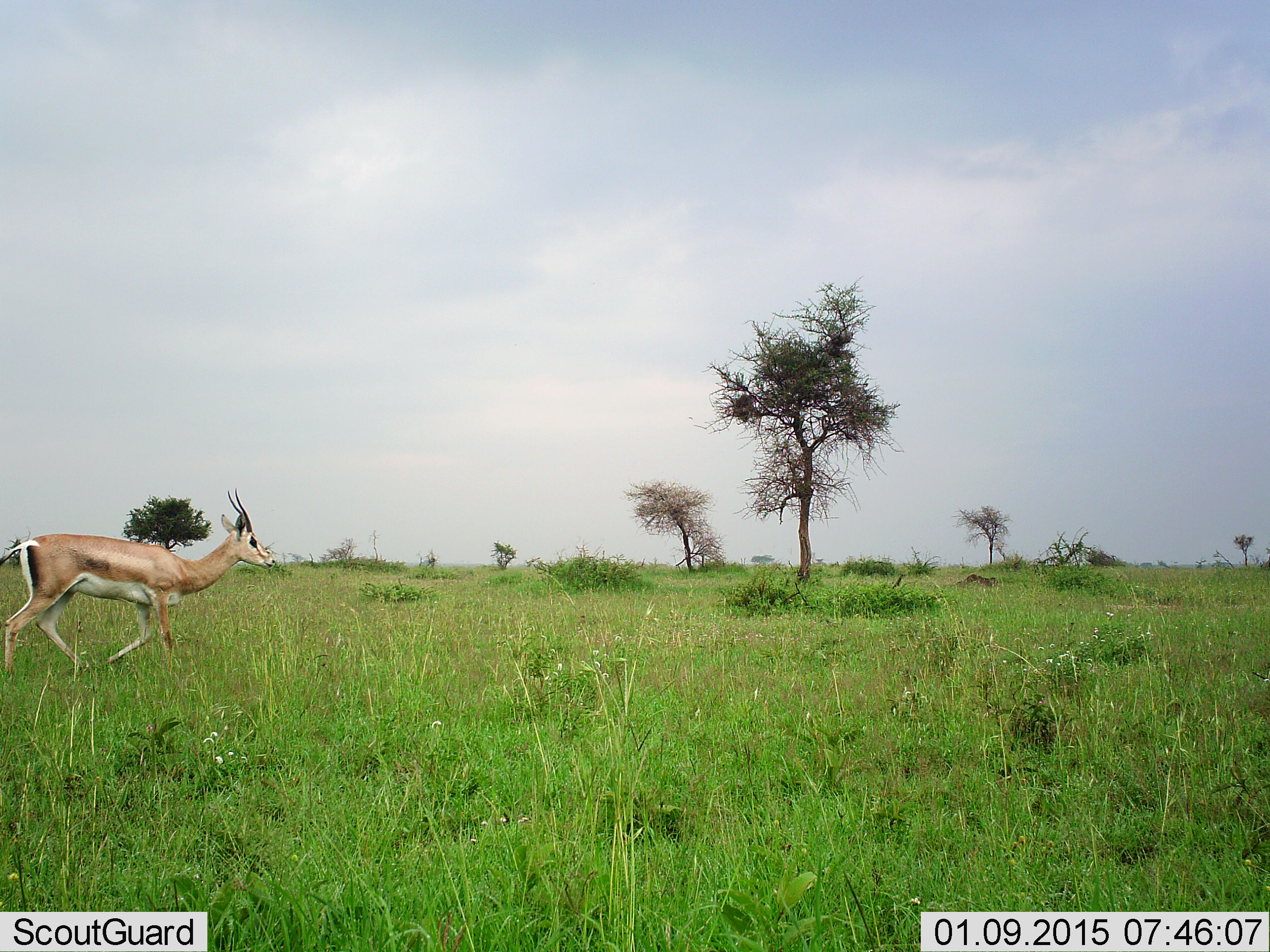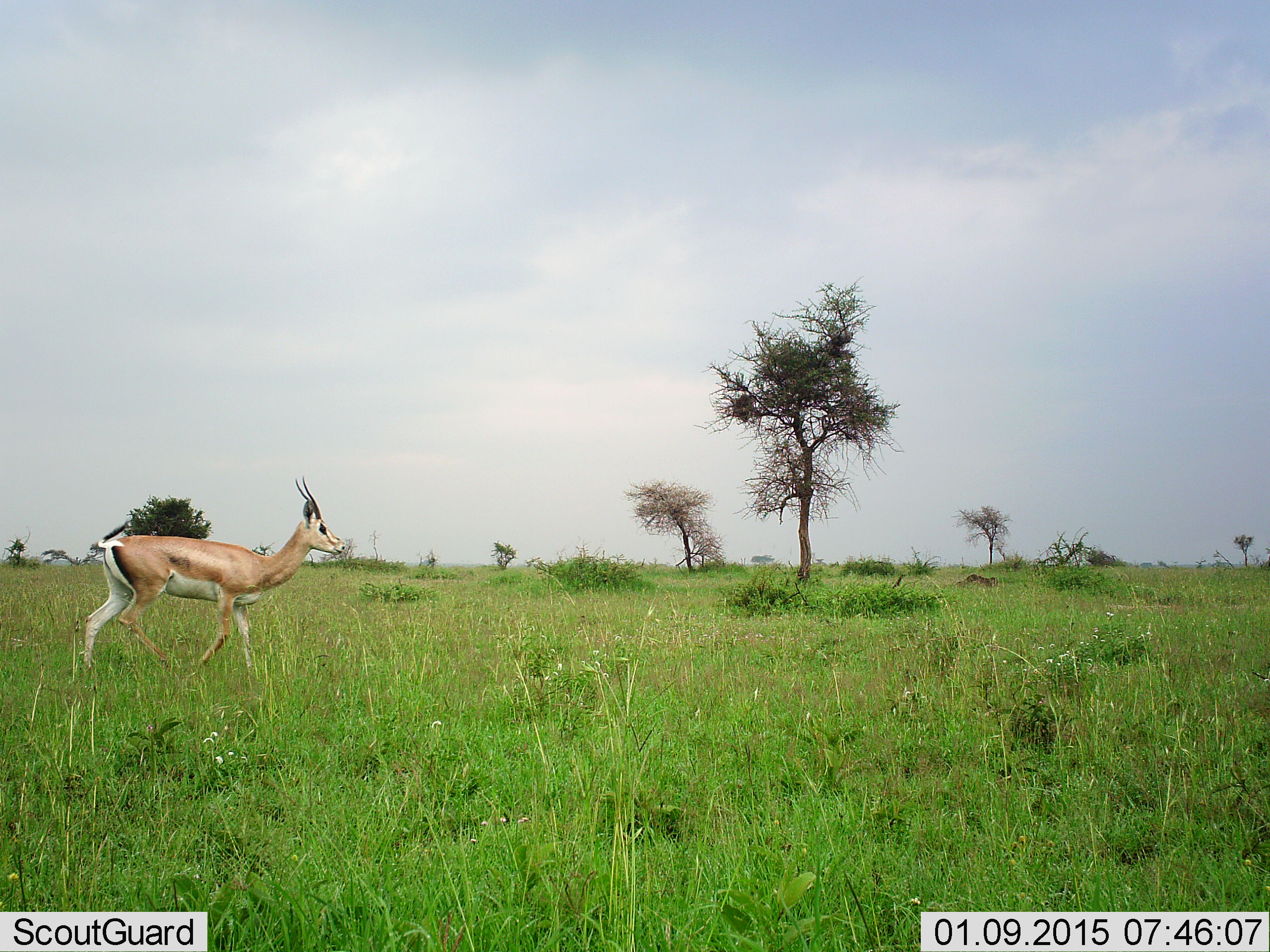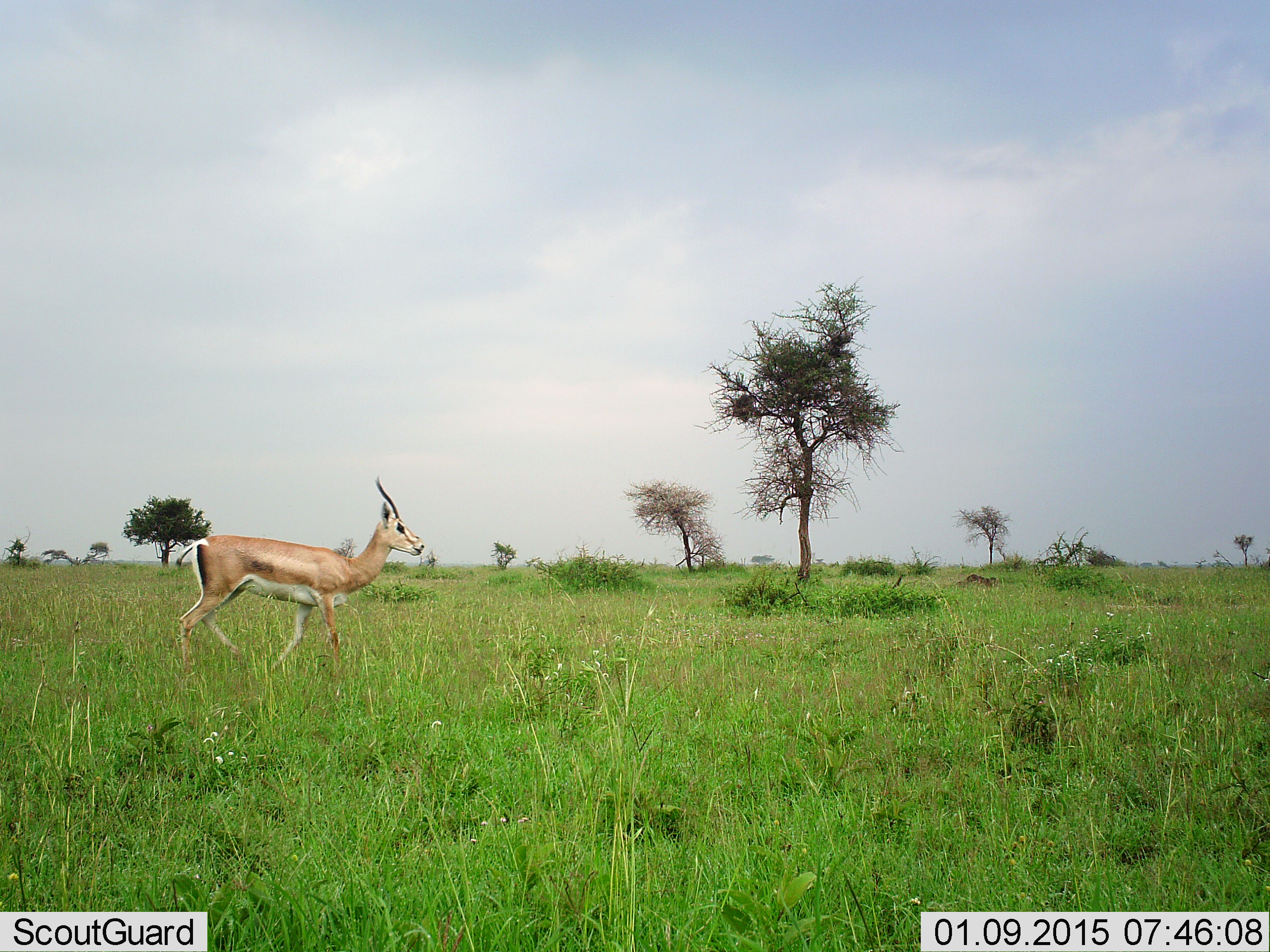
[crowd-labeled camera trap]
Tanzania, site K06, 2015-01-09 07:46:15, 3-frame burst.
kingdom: Animalia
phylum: Chordata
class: Mammalia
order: Artiodactyla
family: Bovidae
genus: Nanger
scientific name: Nanger granti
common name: grant's gazelle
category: gazellegrants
Gazellegrants (grant's gazelle) (Nanger granti), count 1. Behavior (volunteer vote fractions): standing 10%, resting 0%, moving 100%, interacting 0%. Young present (vote fraction): 0%. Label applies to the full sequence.